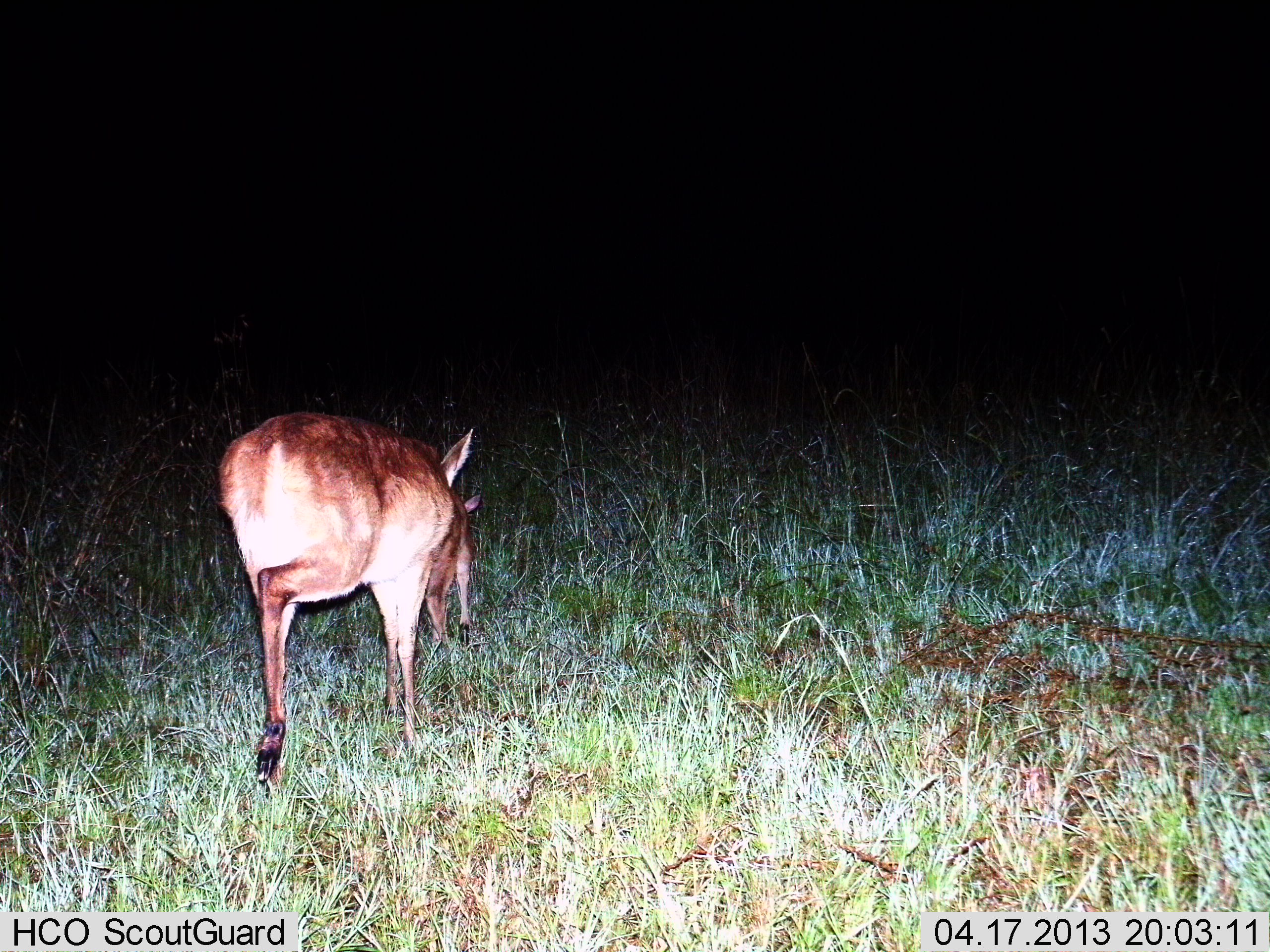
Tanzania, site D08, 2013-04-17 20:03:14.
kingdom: Animalia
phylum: Chordata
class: Mammalia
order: Artiodactyla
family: Bovidae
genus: Redunca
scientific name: Redunca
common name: reedbuck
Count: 2.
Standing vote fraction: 20%.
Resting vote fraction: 0%.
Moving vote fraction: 70%.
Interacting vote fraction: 0%.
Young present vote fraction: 10%.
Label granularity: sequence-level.